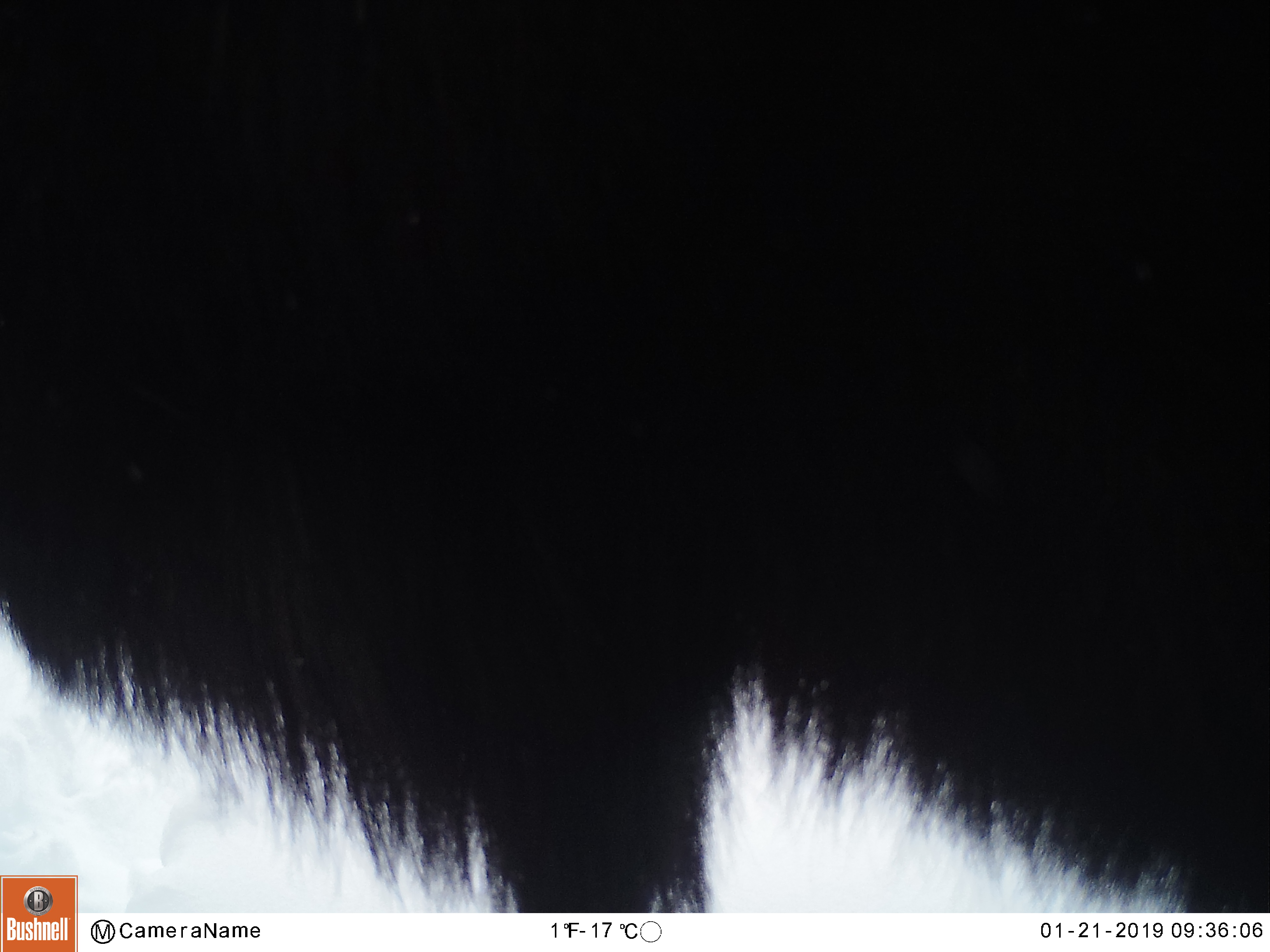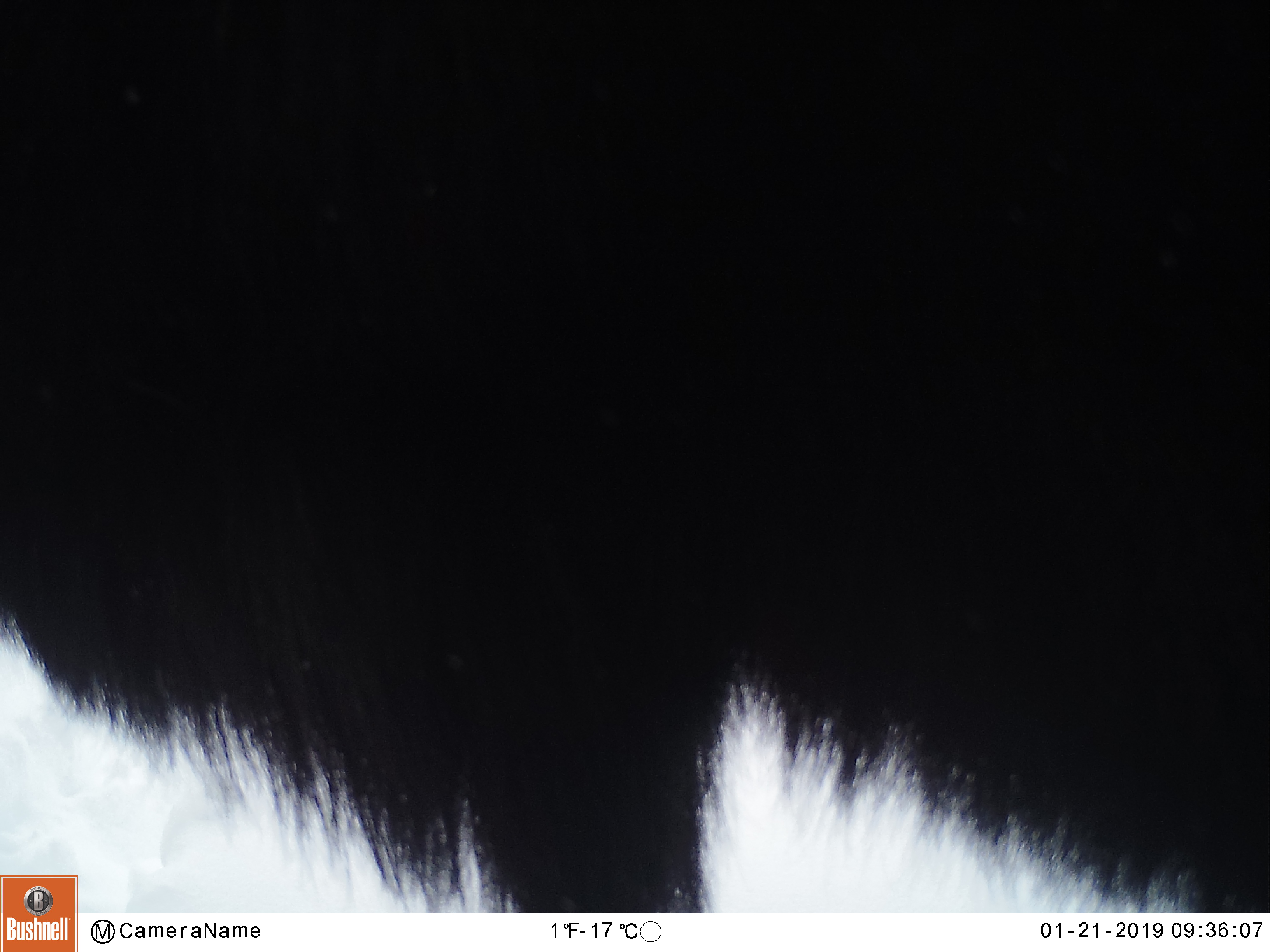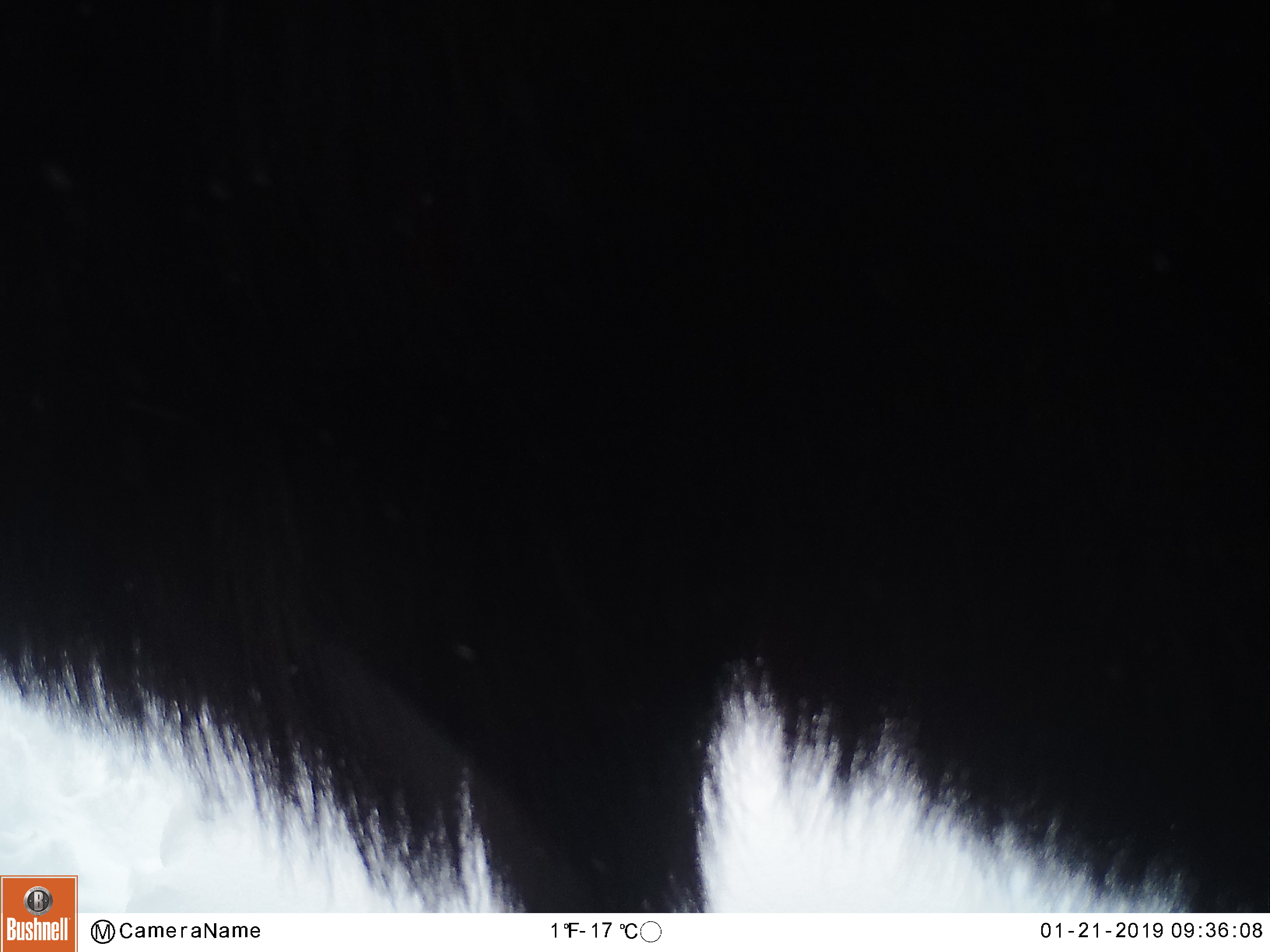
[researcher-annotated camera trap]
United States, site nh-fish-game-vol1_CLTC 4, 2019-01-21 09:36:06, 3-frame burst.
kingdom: Animalia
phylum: Chordata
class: Mammalia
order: Artiodactyla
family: Cervidae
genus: Alces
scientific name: Alces alces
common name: moose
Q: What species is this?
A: Moose (Alces alces).